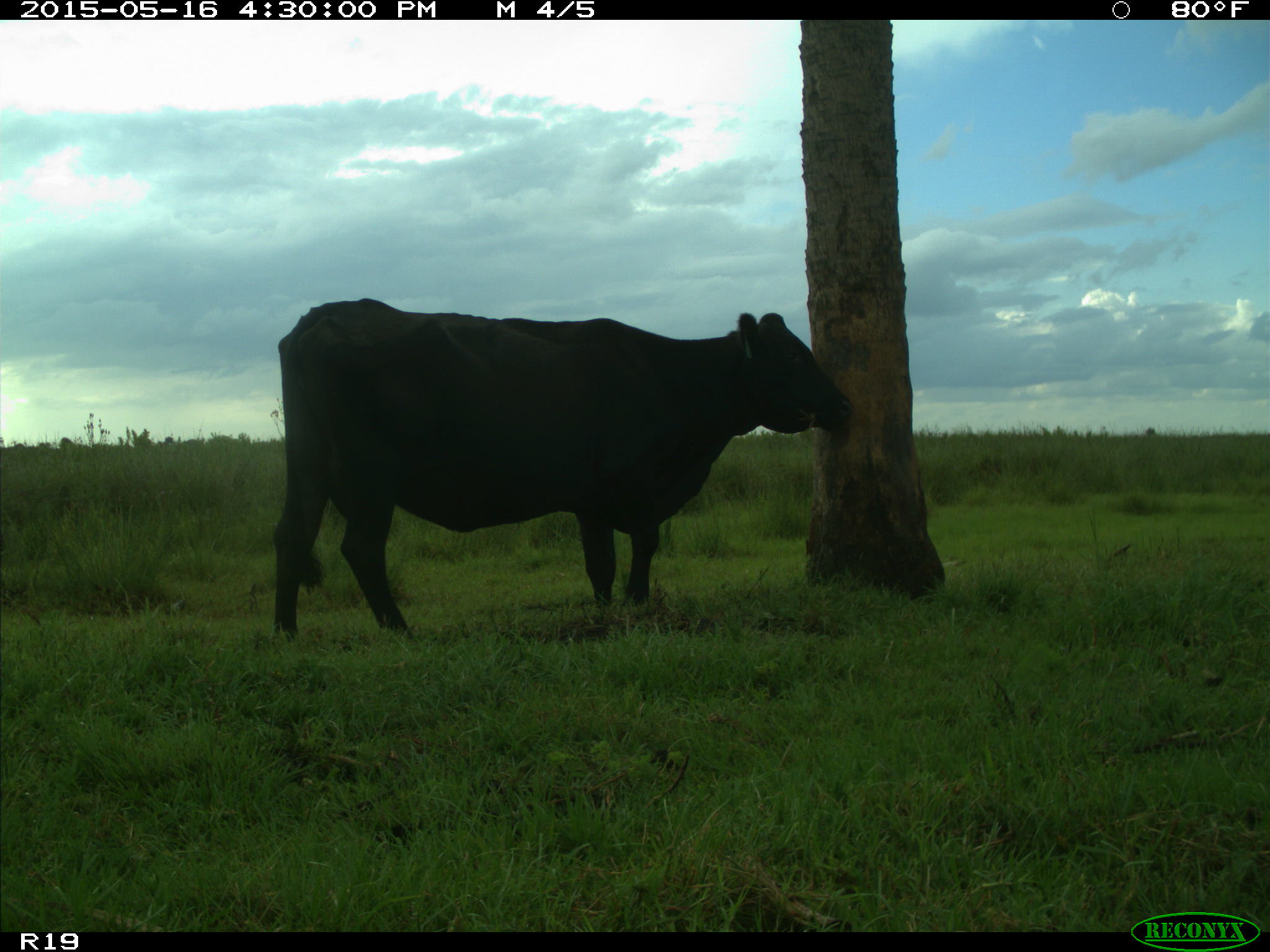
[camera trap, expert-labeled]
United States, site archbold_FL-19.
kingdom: Animalia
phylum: Chordata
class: Mammalia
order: Artiodactyla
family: Bovidae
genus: Bos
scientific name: Bos taurus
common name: domestic cow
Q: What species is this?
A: Bos taurus (domestic cow).